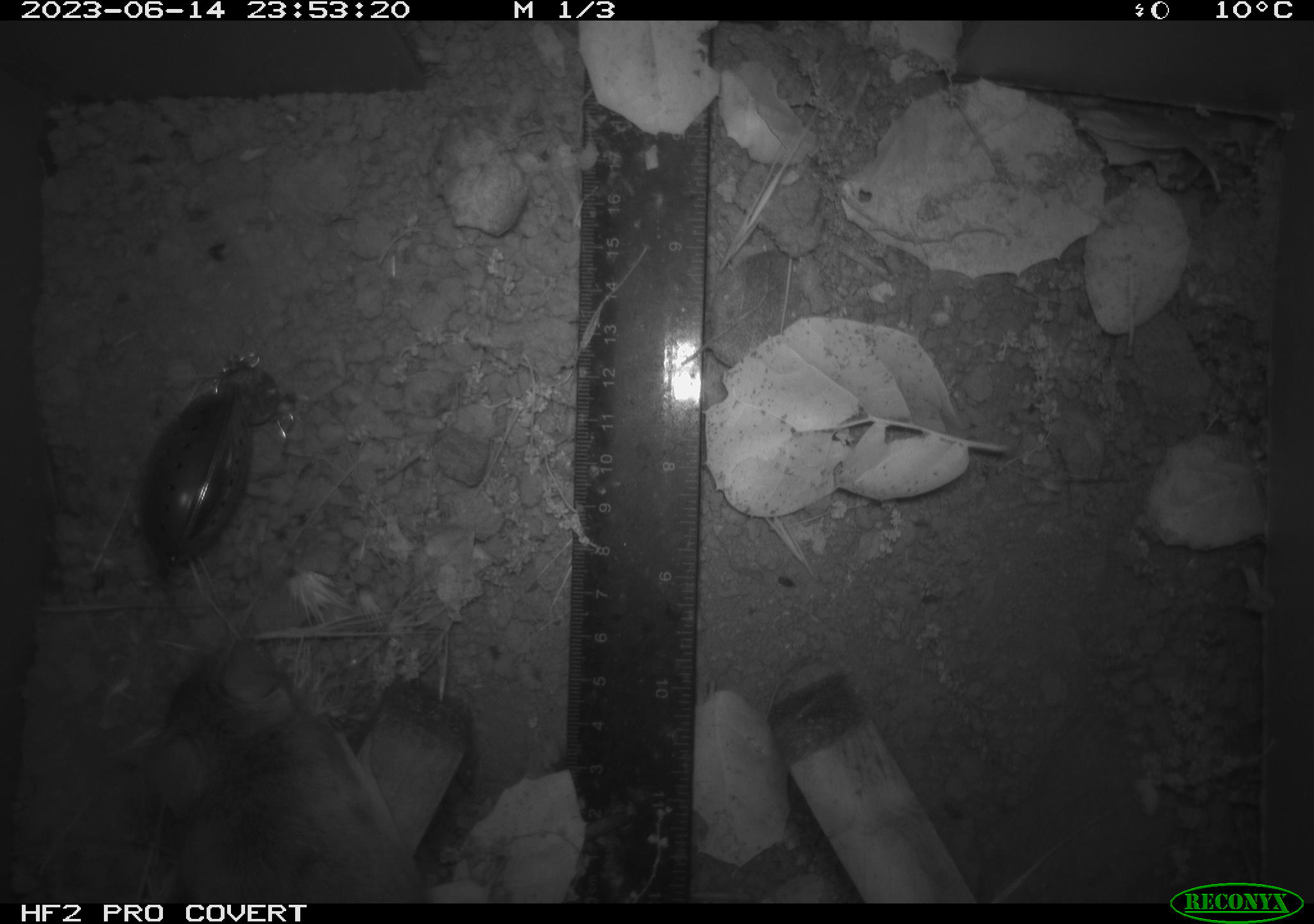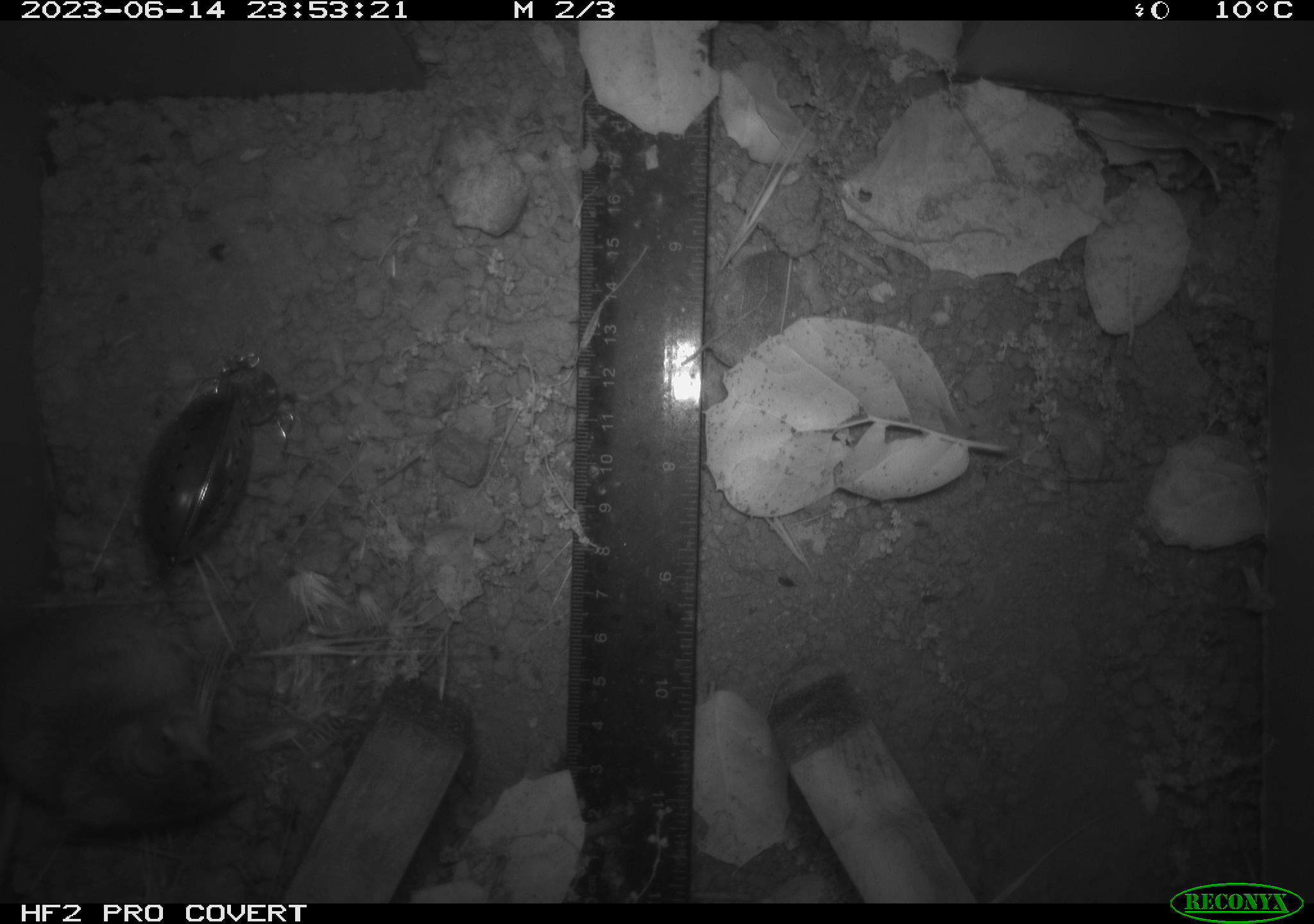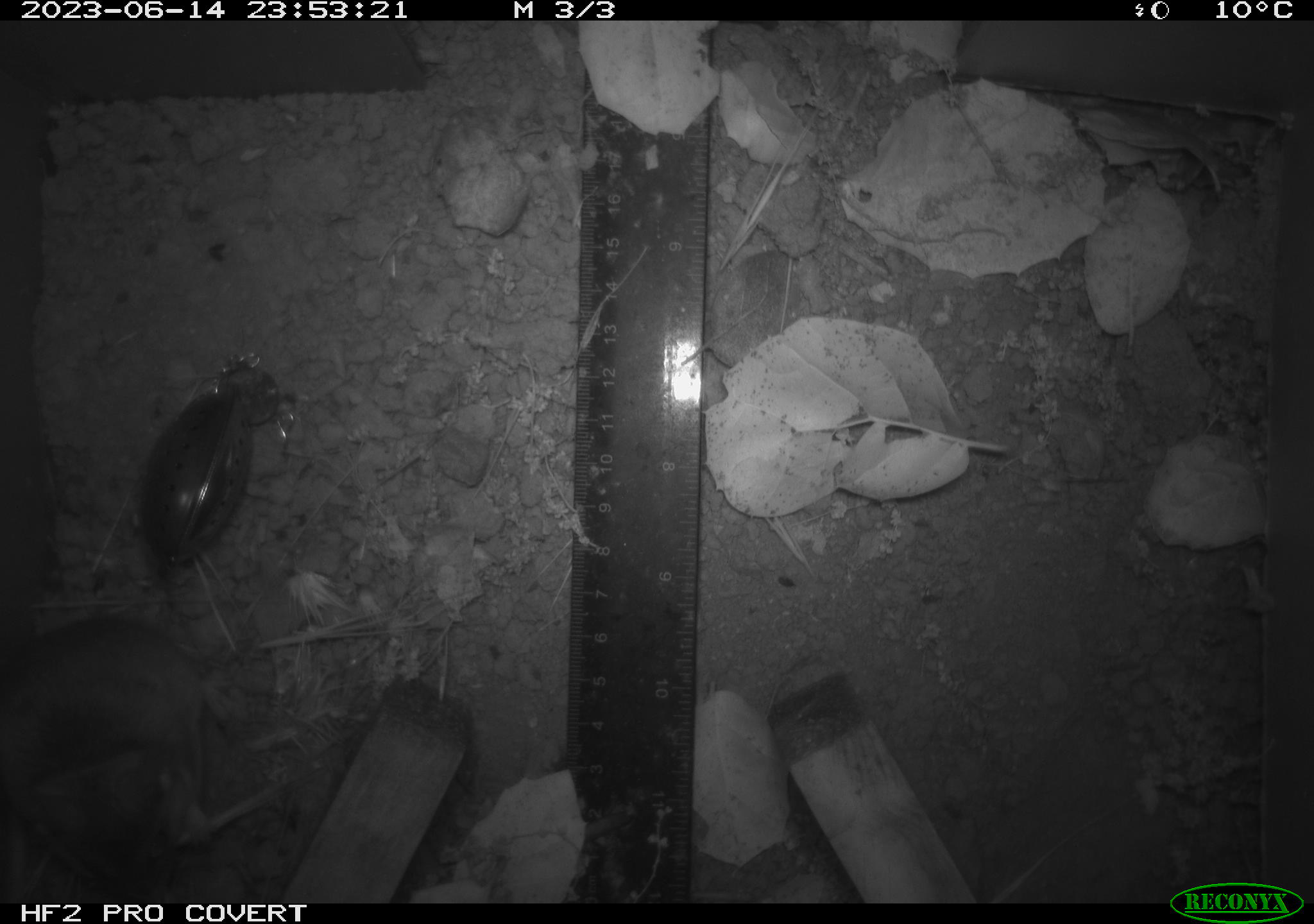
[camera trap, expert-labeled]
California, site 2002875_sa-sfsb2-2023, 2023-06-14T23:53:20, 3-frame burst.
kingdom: Animalia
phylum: Chordata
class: Mammalia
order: Rodentia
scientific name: Rodentia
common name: mouse species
Mouse species (Rodentia).